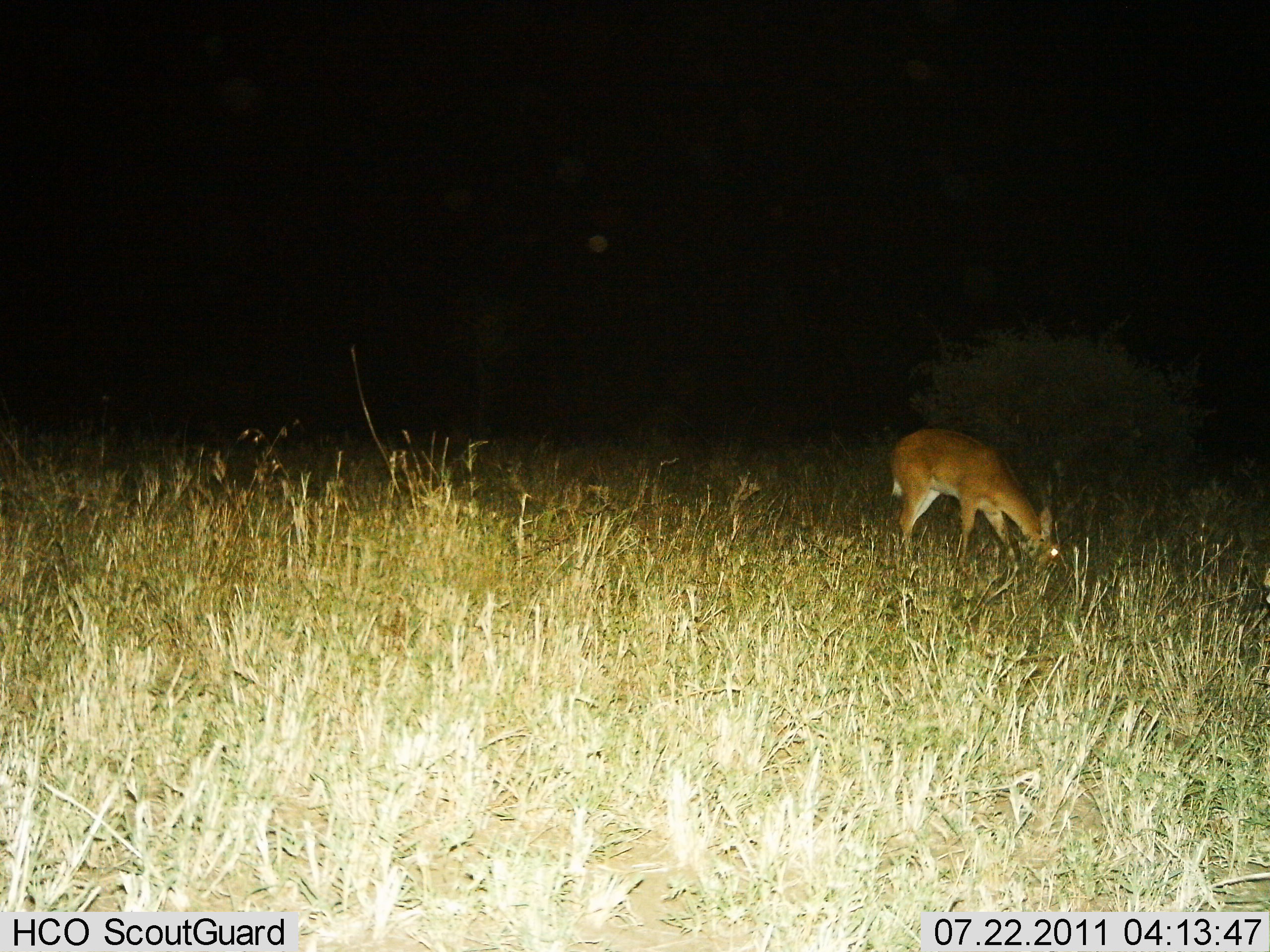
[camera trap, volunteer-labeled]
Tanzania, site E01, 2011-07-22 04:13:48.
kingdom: Animalia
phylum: Chordata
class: Mammalia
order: Artiodactyla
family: Bovidae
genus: Redunca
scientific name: Redunca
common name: reedbuck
Reedbuck (Redunca), count 1. Behavior (volunteer vote fractions): standing 33%, resting 0%, moving 0%, interacting 0%. Young present (vote fraction): 0%. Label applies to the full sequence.